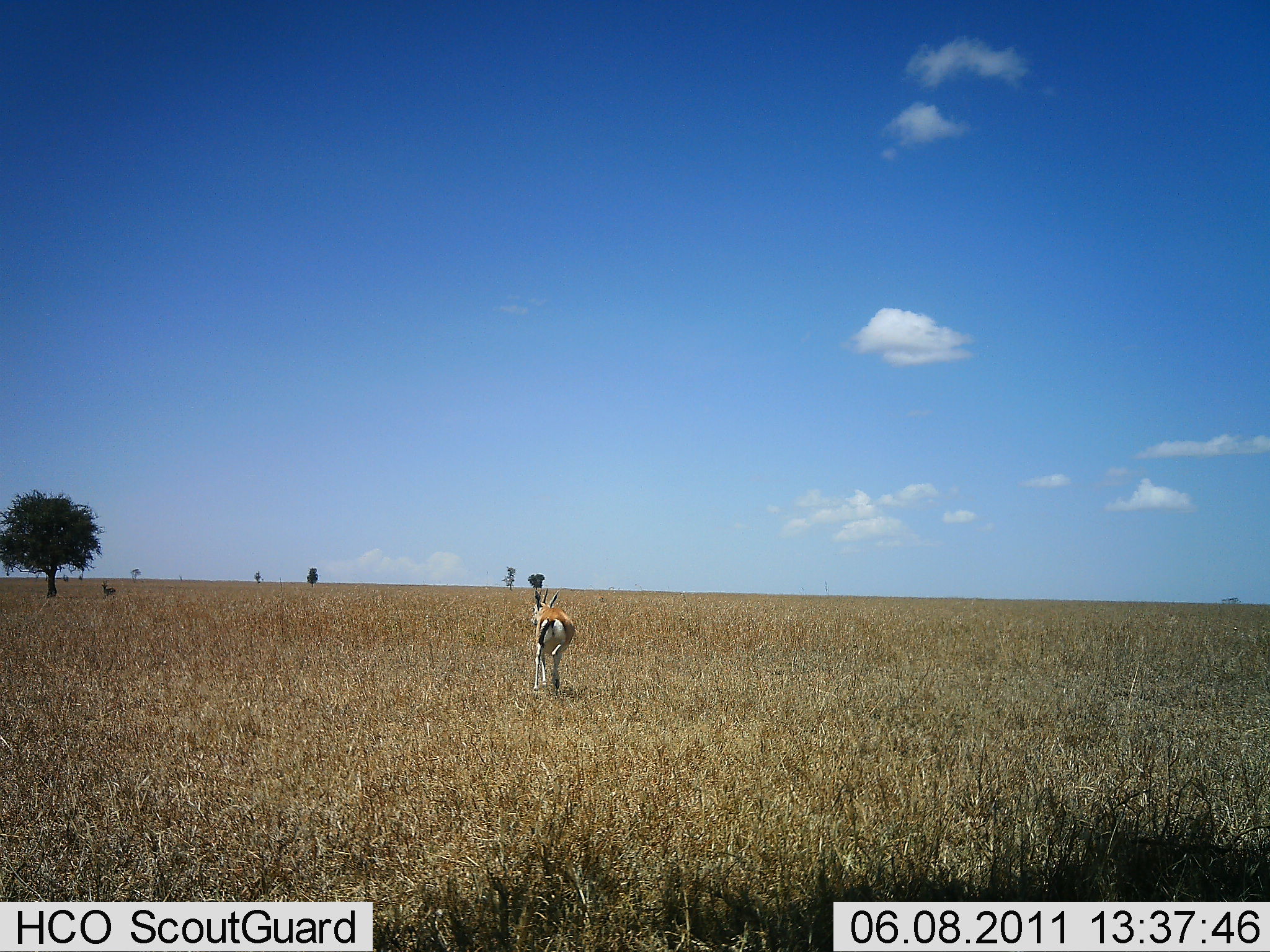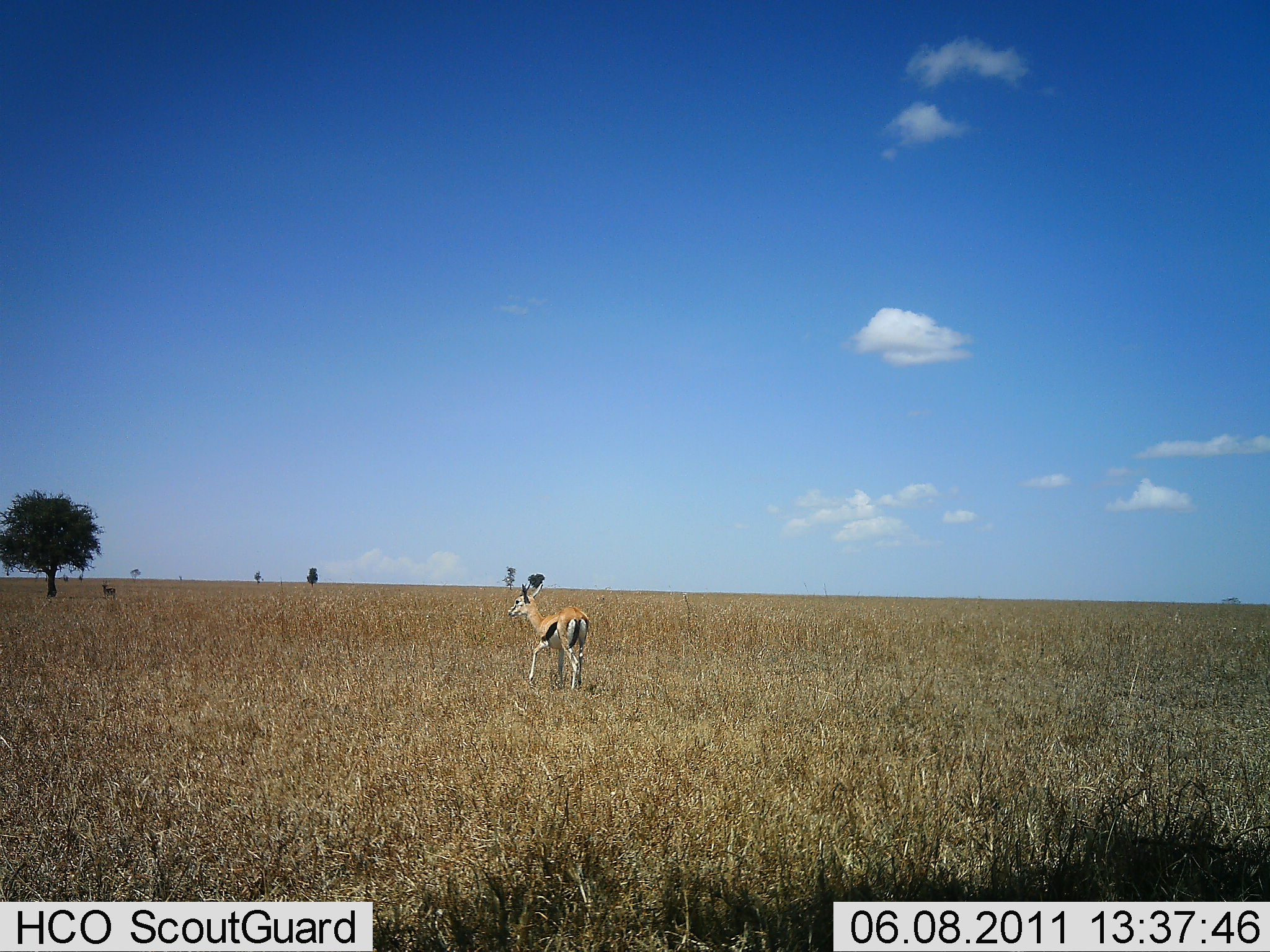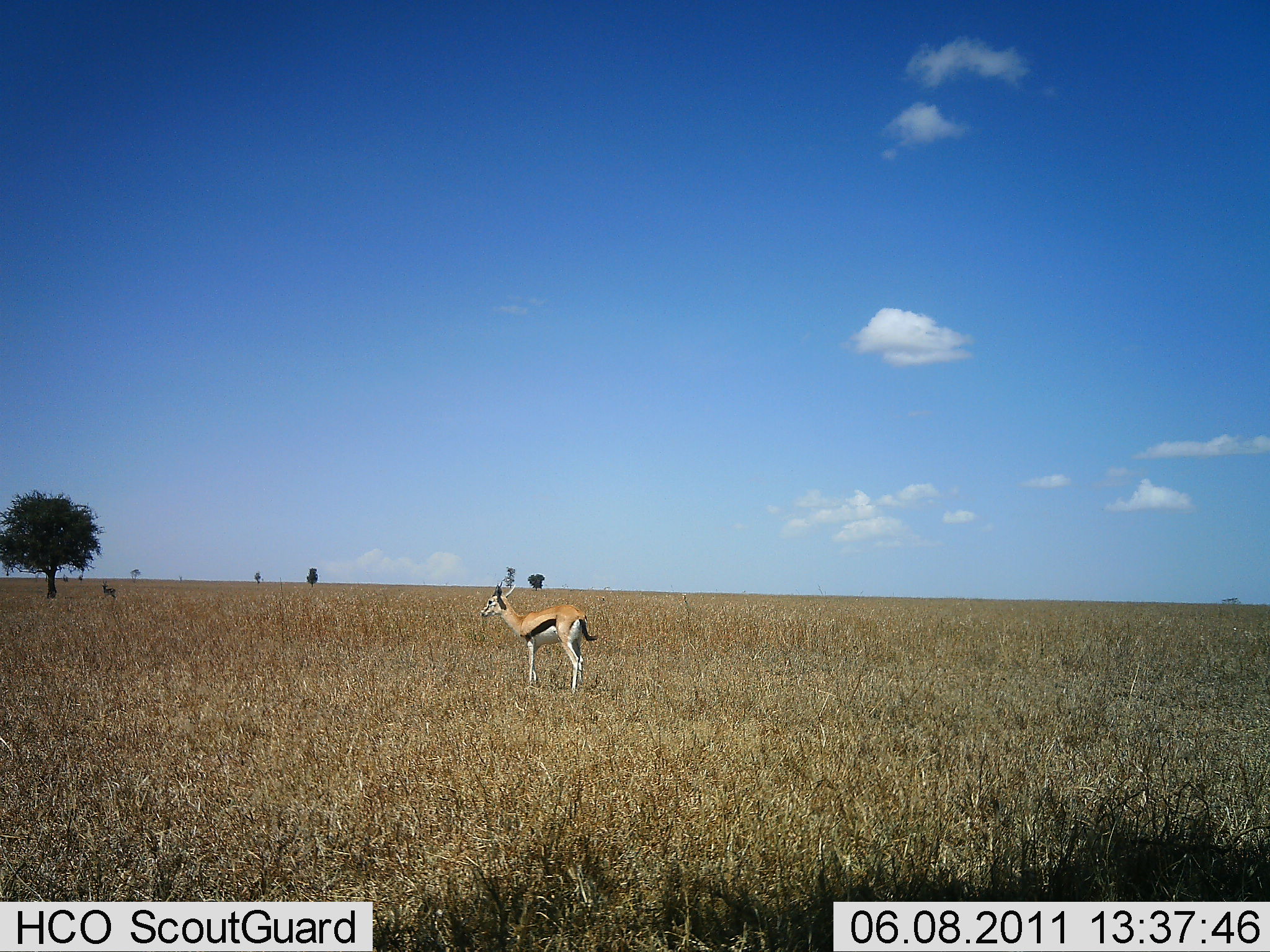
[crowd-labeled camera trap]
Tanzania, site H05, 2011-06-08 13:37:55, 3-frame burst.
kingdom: Animalia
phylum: Chordata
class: Mammalia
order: Artiodactyla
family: Bovidae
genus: Eudorcas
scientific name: Eudorcas thomsonii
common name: thomson's gazelle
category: gazellethomsons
Gazellethomsons (thomson's gazelle) (Eudorcas thomsonii), count 1. Behavior (volunteer vote fractions): standing 40%, resting 0%, moving 60%, interacting 0%. Young present (vote fraction): 0%. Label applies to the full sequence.